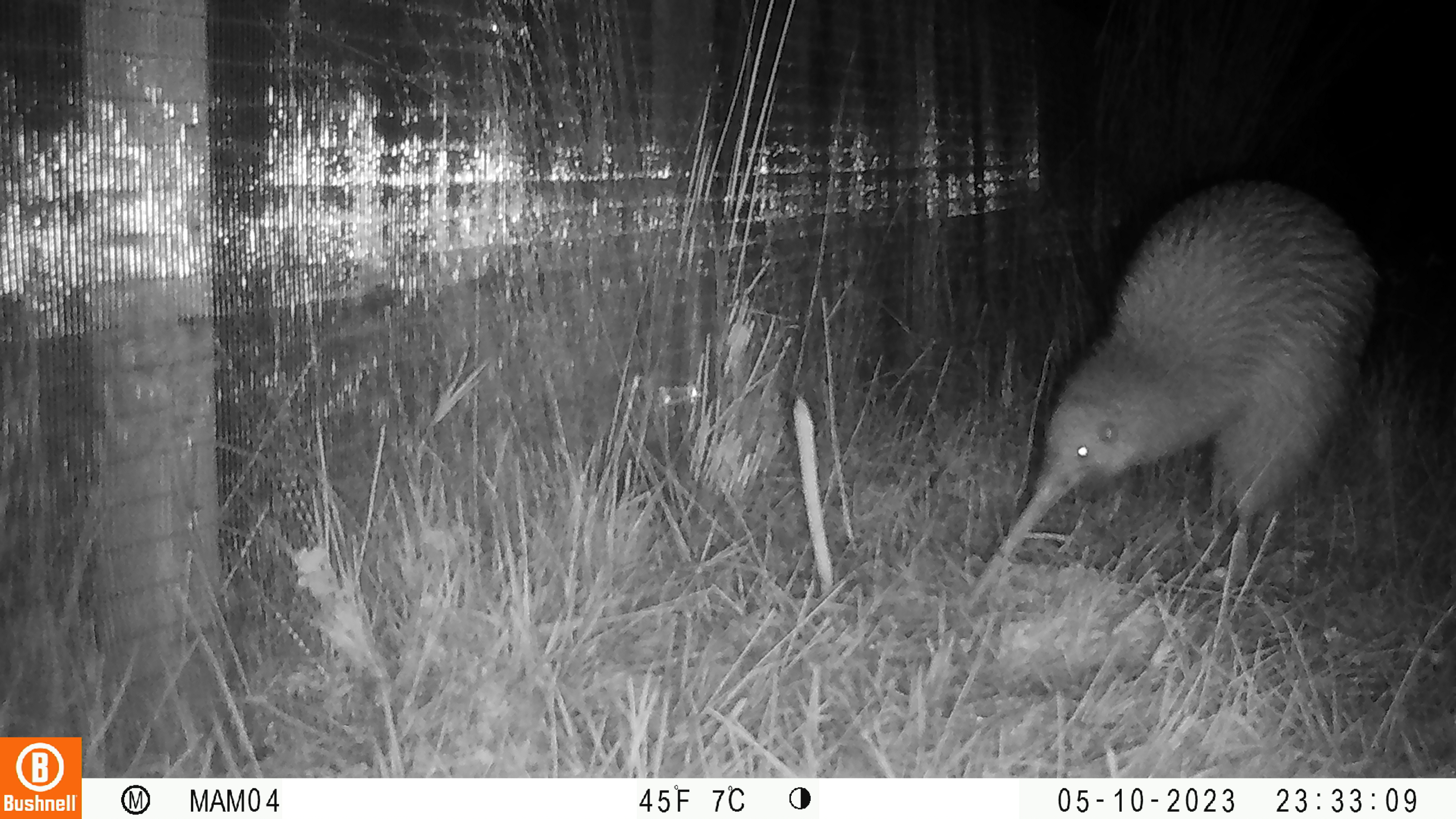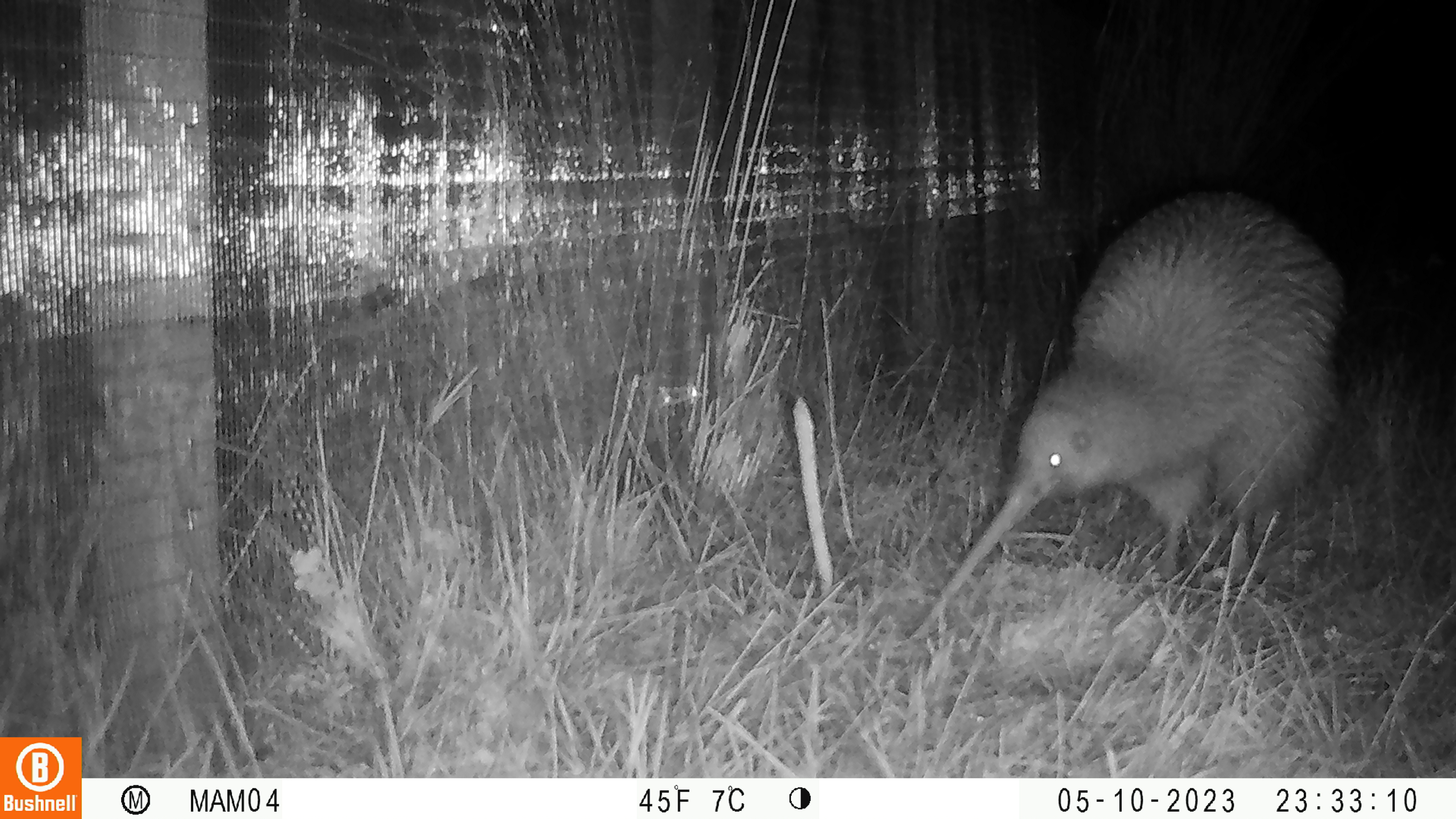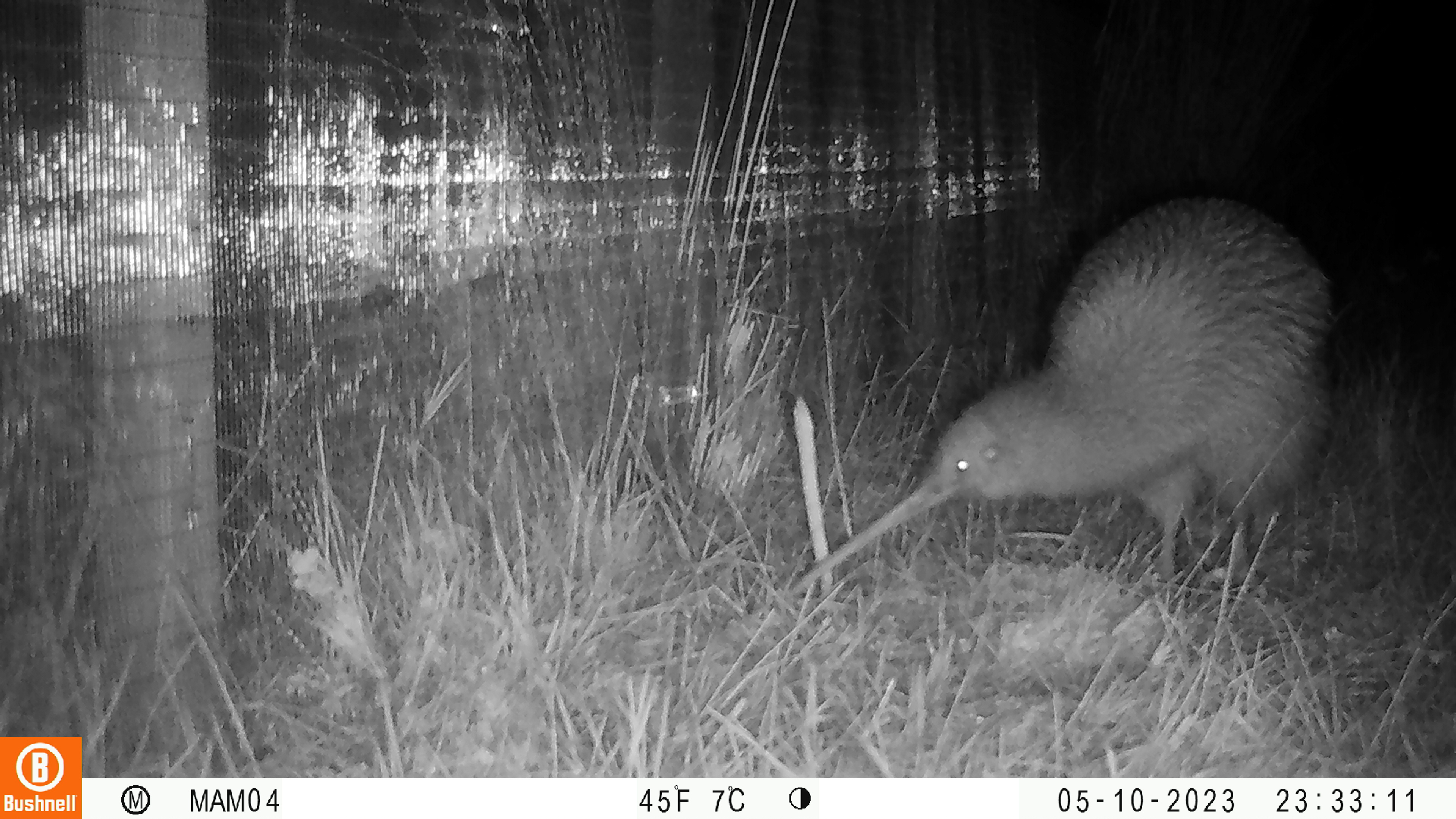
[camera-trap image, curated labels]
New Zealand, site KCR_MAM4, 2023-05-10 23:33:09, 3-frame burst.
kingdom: Animalia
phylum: Chordata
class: Aves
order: Apterygiformes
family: Apterygidae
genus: Apteryx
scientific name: Apteryx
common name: kiwi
Kiwi (Apteryx).